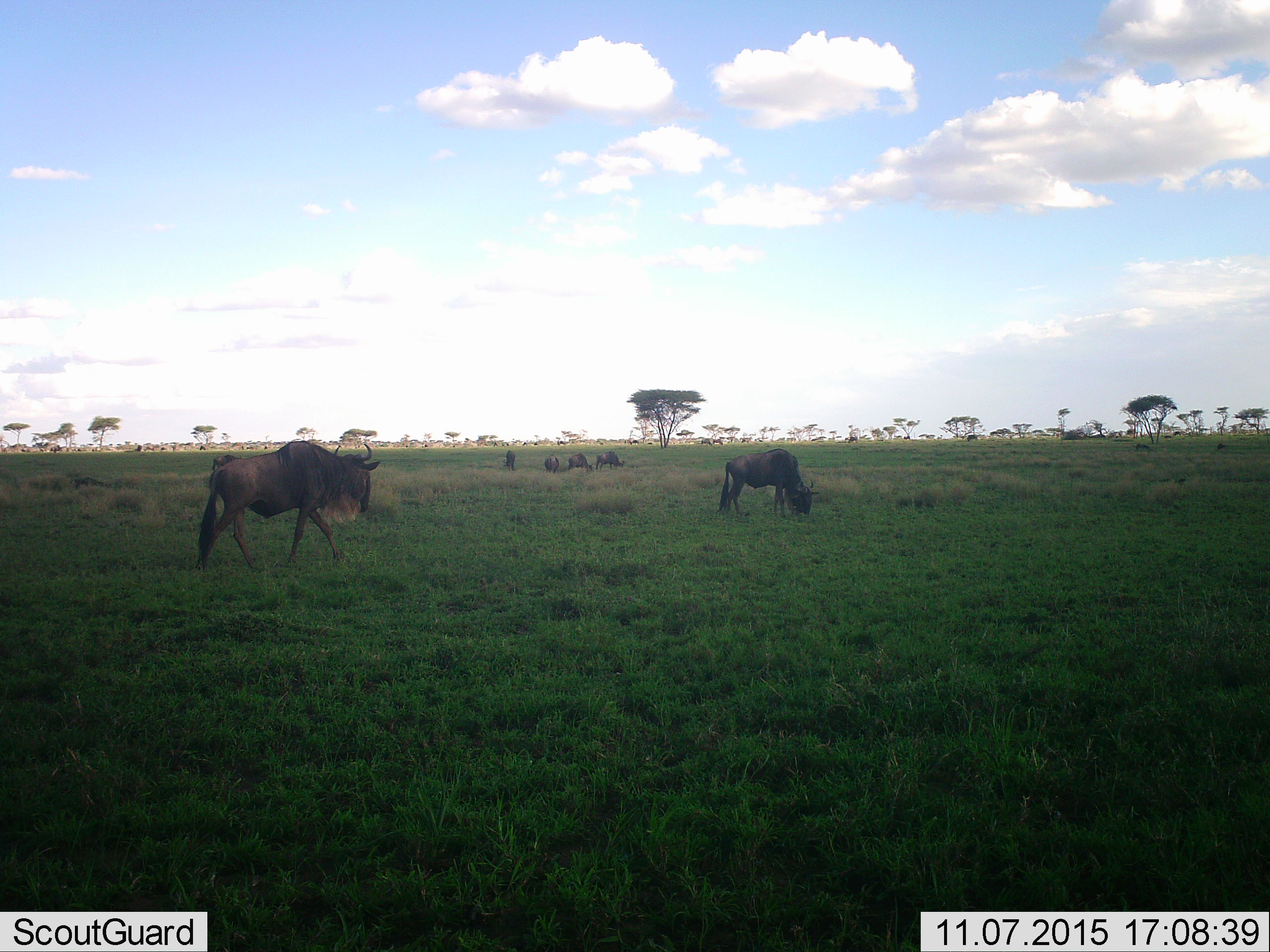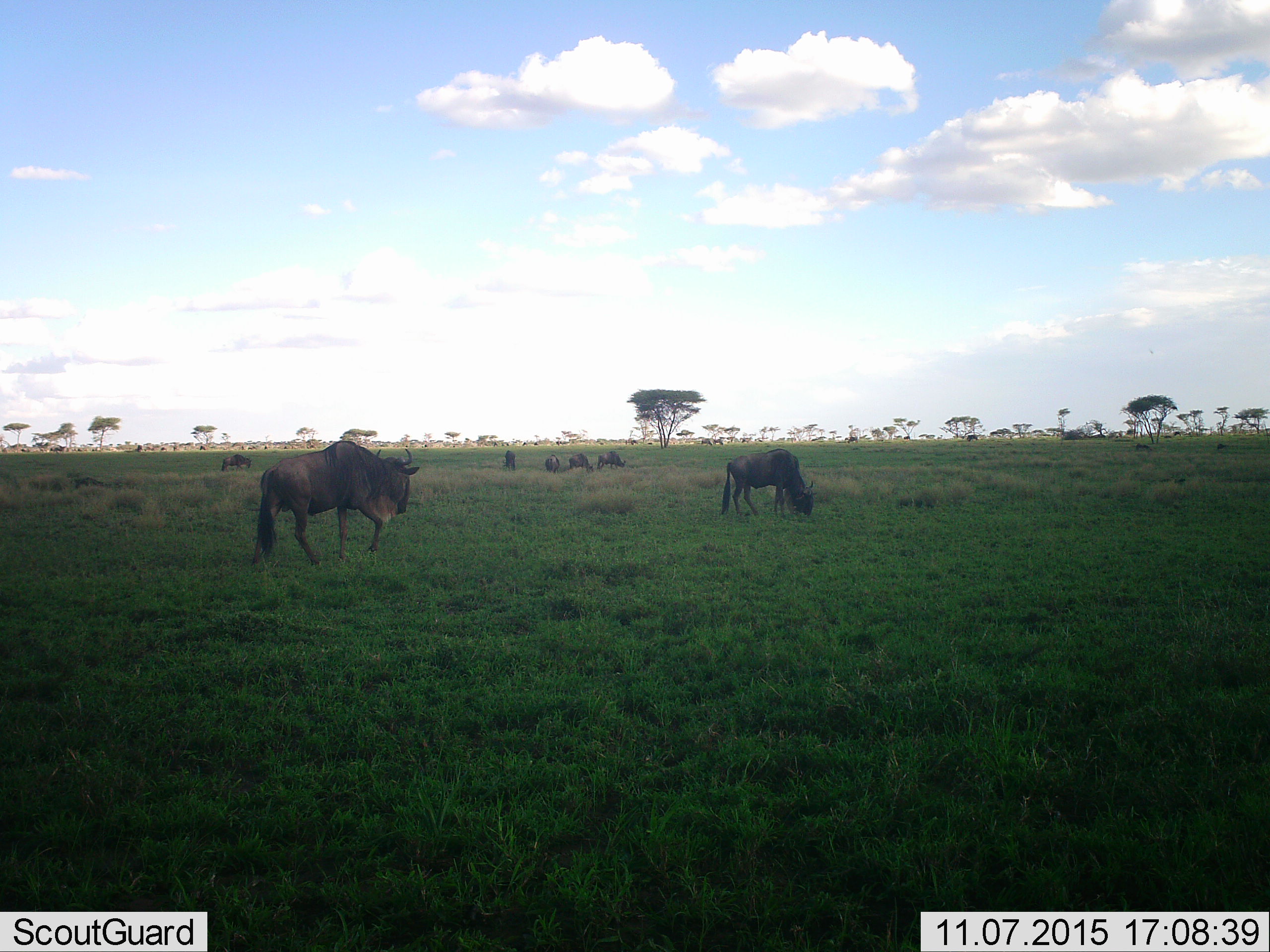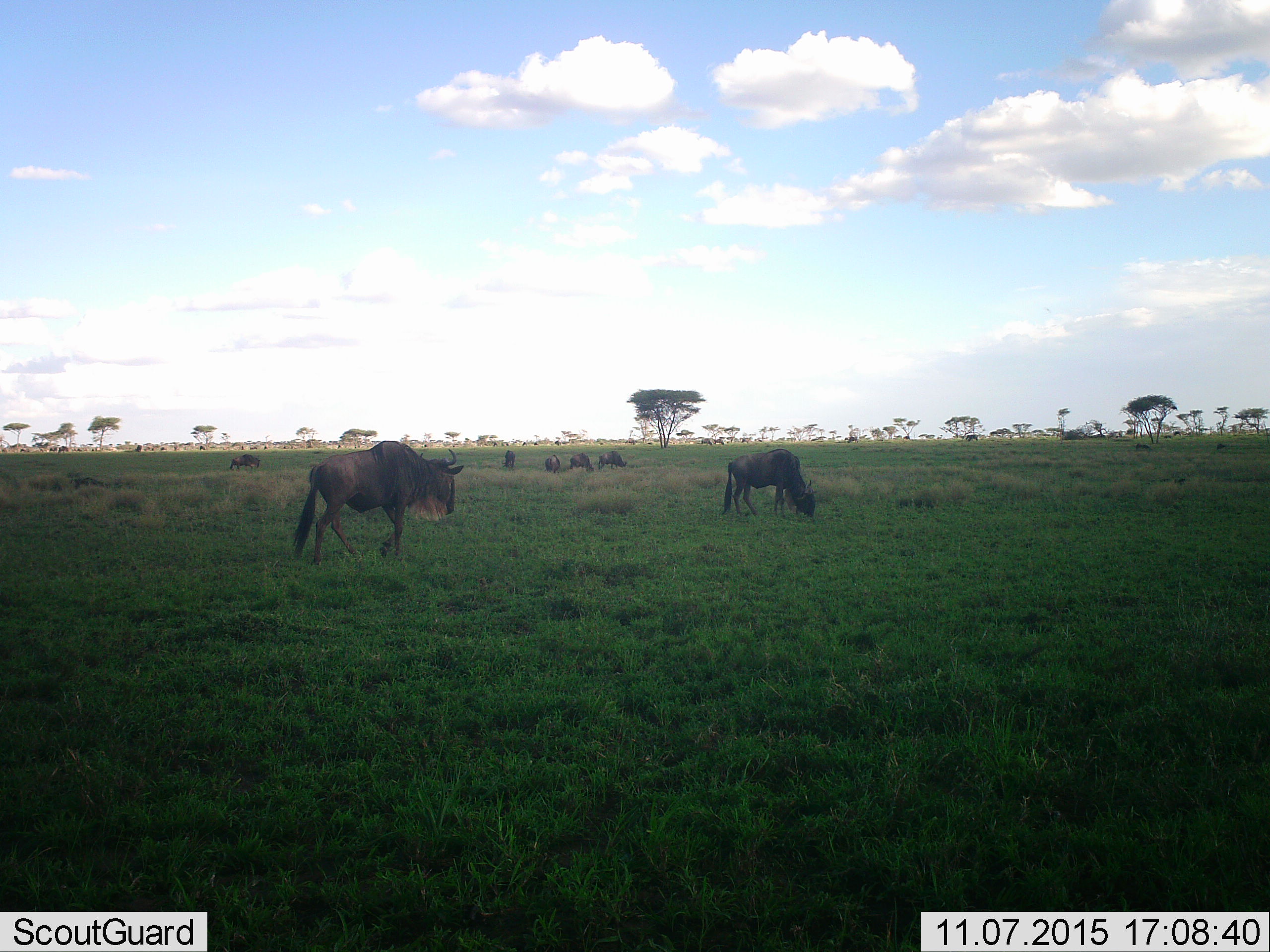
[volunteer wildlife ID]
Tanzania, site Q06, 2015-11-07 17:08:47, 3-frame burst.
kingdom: Animalia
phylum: Chordata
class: Mammalia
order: Artiodactyla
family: Bovidae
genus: Connochaetes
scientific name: Connochaetes taurinus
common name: blue wildebeest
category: wildebeest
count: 11-50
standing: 60%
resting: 0%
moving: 80%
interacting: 10%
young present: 10%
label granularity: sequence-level